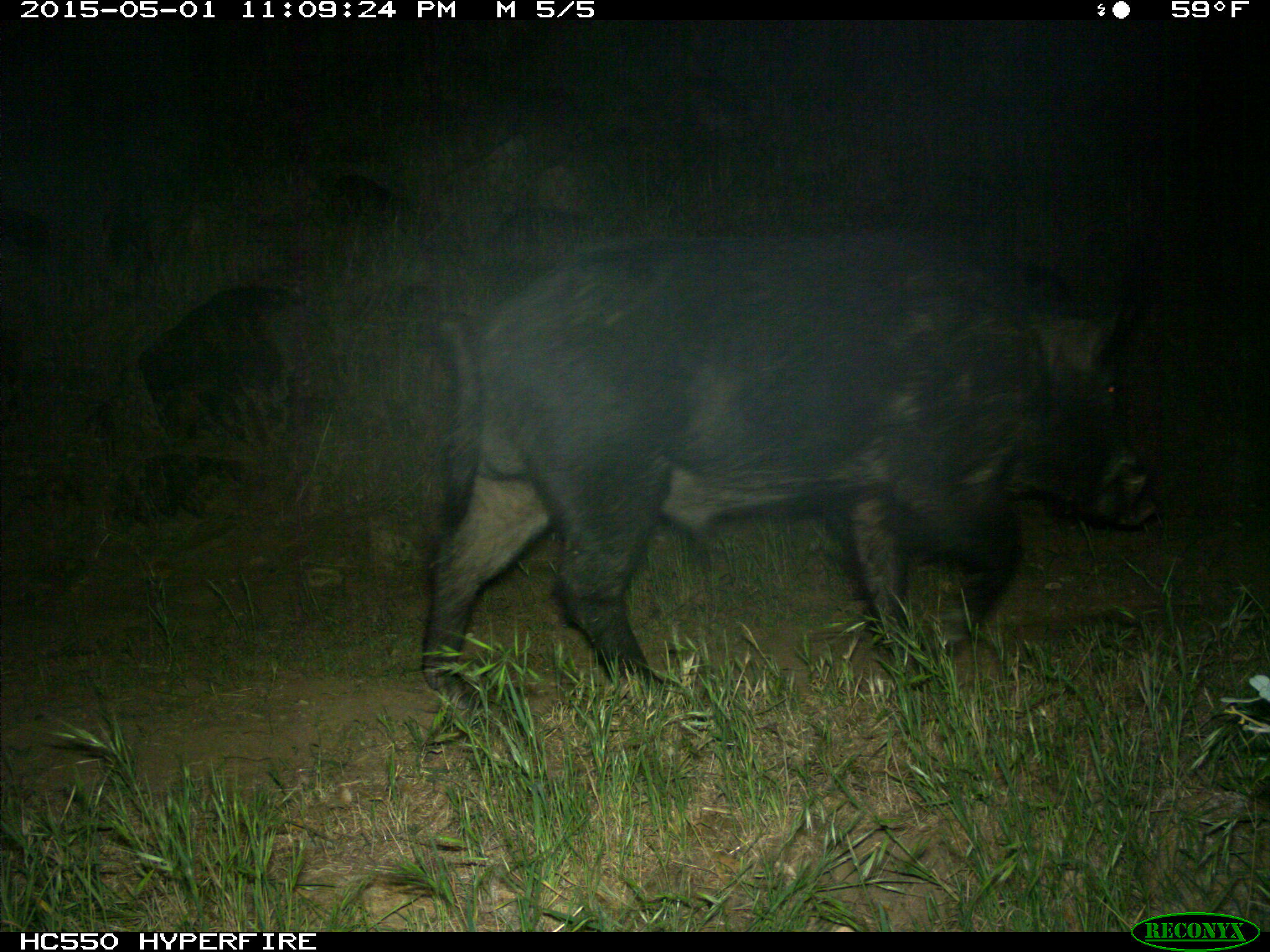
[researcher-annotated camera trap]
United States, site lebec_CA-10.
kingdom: Animalia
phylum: Chordata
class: Mammalia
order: Artiodactyla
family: Suidae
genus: Sus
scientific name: Sus scrofa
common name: wild boar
Sus scrofa (wild boar).